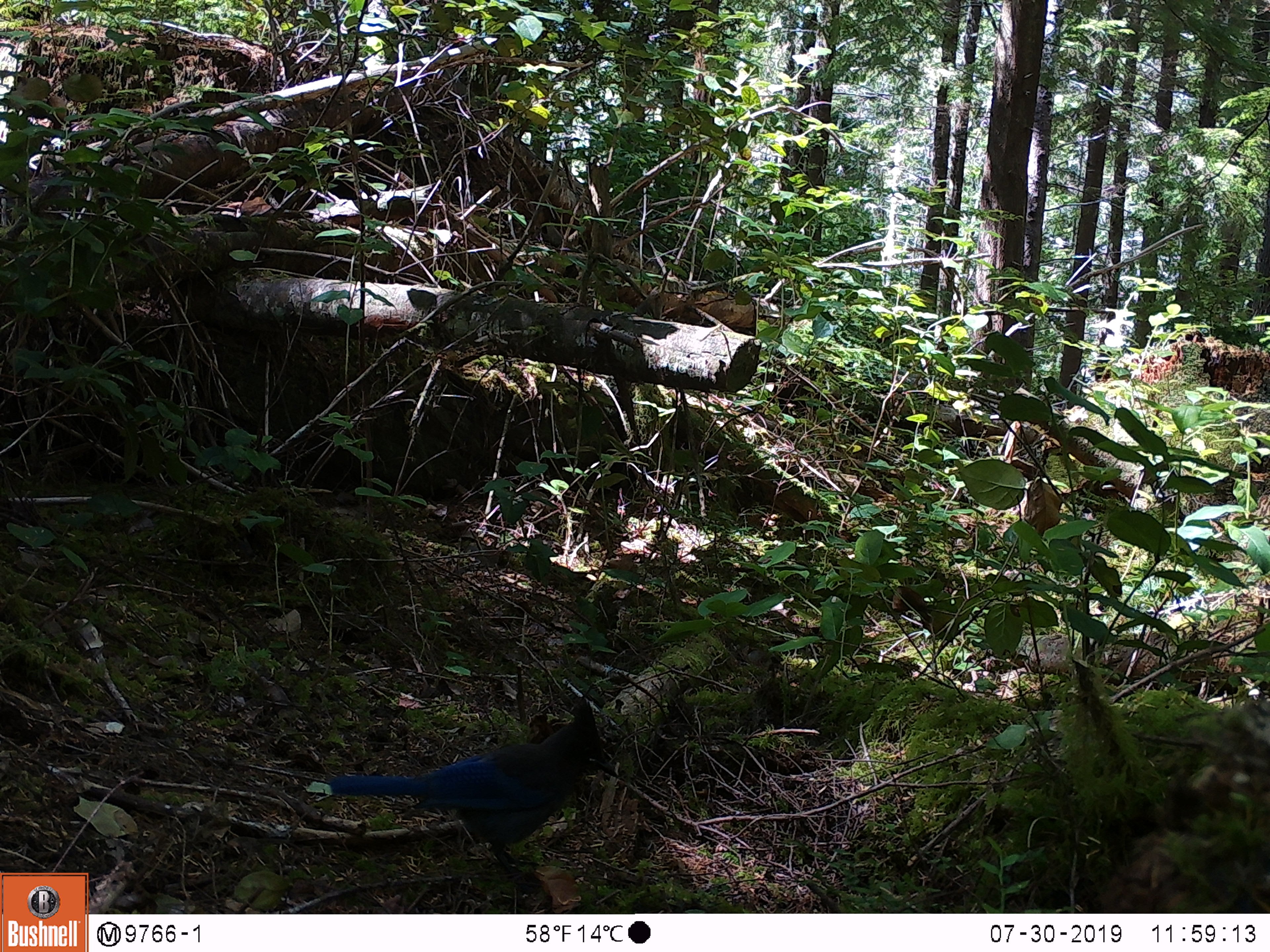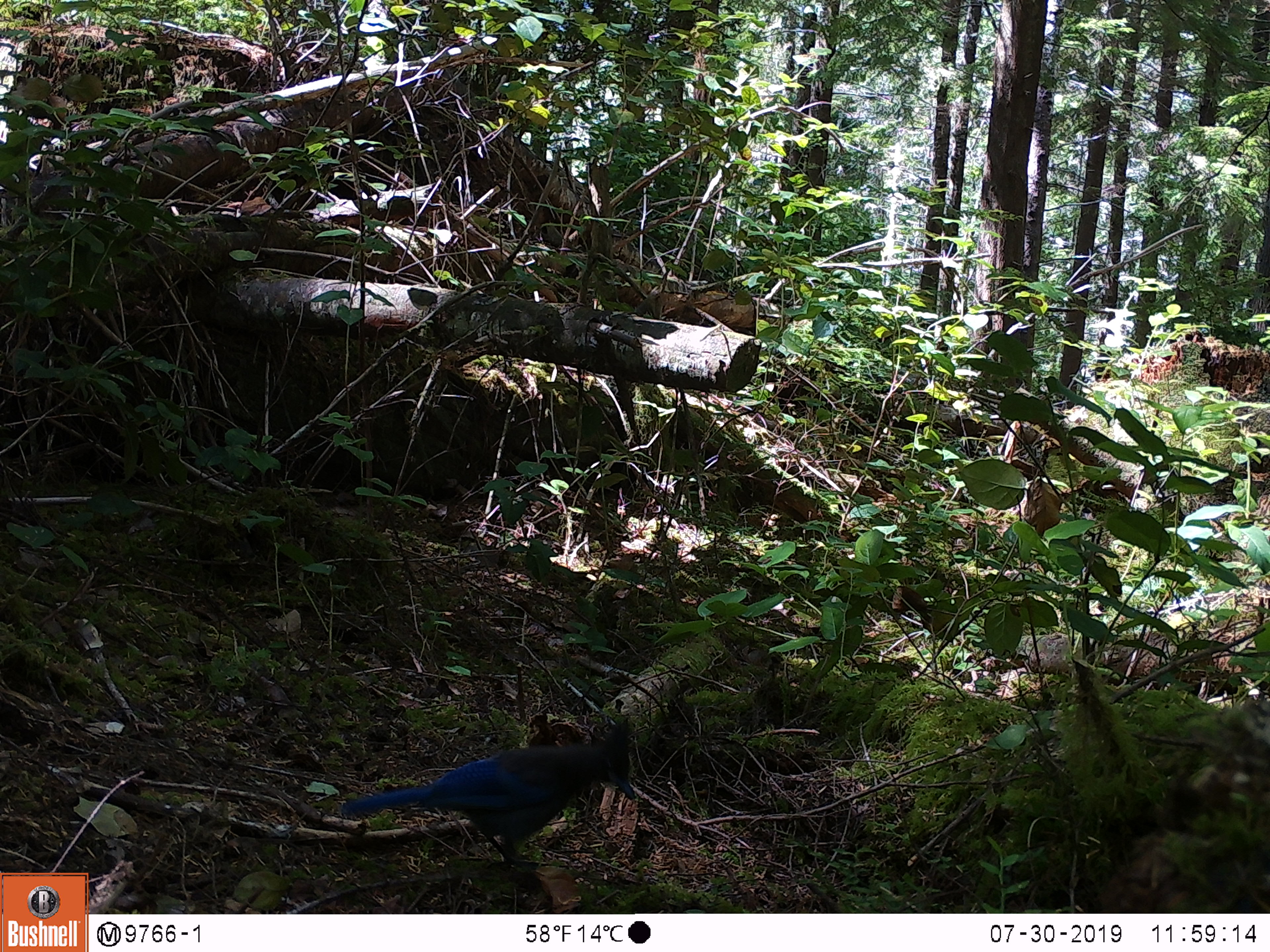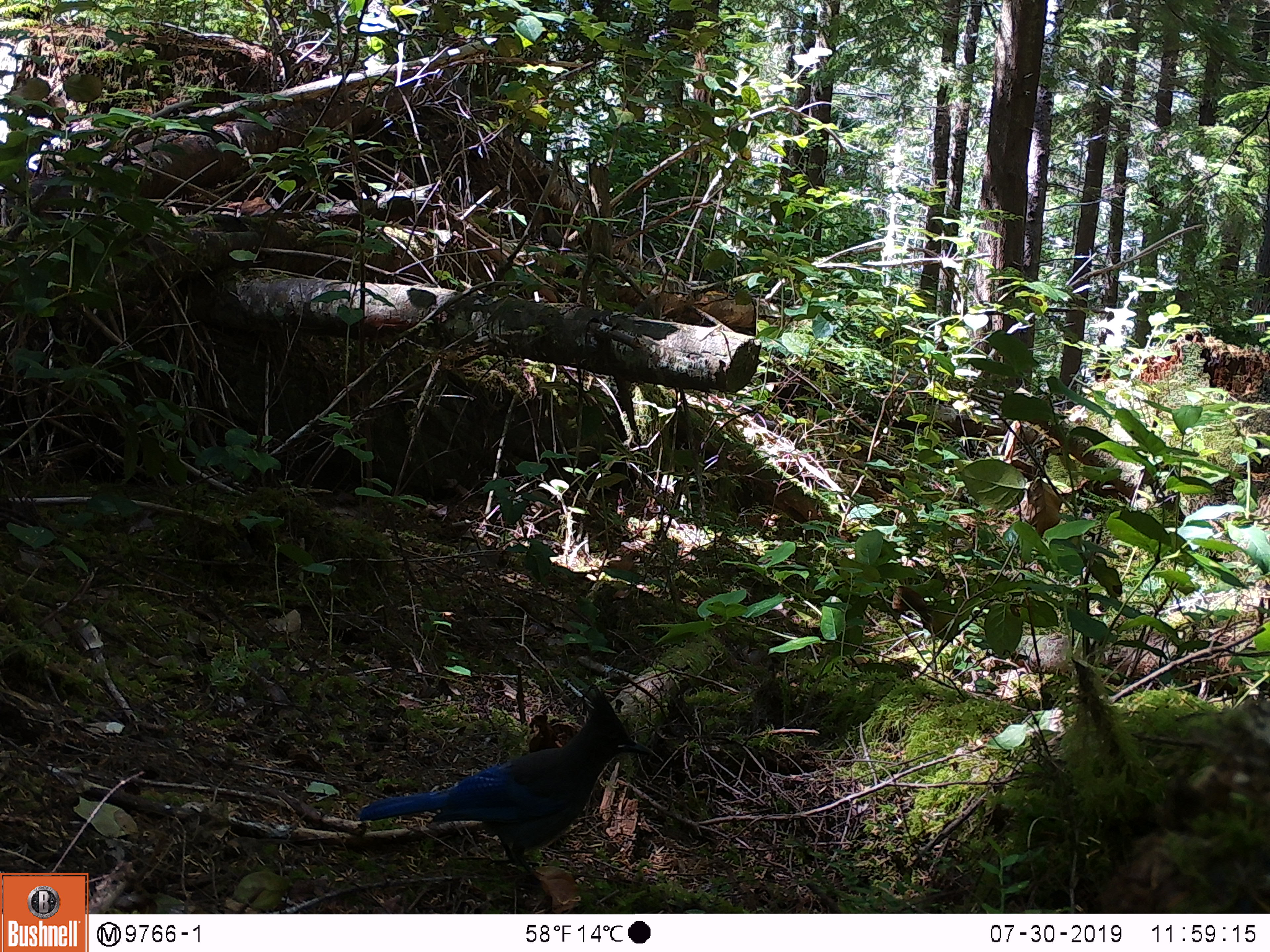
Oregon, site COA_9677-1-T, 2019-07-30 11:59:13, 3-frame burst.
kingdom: Animalia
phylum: Chordata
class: Aves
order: Passeriformes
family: Corvidae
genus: Cyanocitta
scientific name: Cyanocitta stelleri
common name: steller's jay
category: stellers jay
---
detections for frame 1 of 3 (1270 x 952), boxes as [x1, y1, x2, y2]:
stellers jay: [324, 709, 620, 879]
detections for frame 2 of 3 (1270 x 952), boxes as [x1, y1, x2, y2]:
stellers jay: [333, 709, 647, 866]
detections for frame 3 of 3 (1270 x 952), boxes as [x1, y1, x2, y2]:
stellers jay: [356, 694, 645, 861]